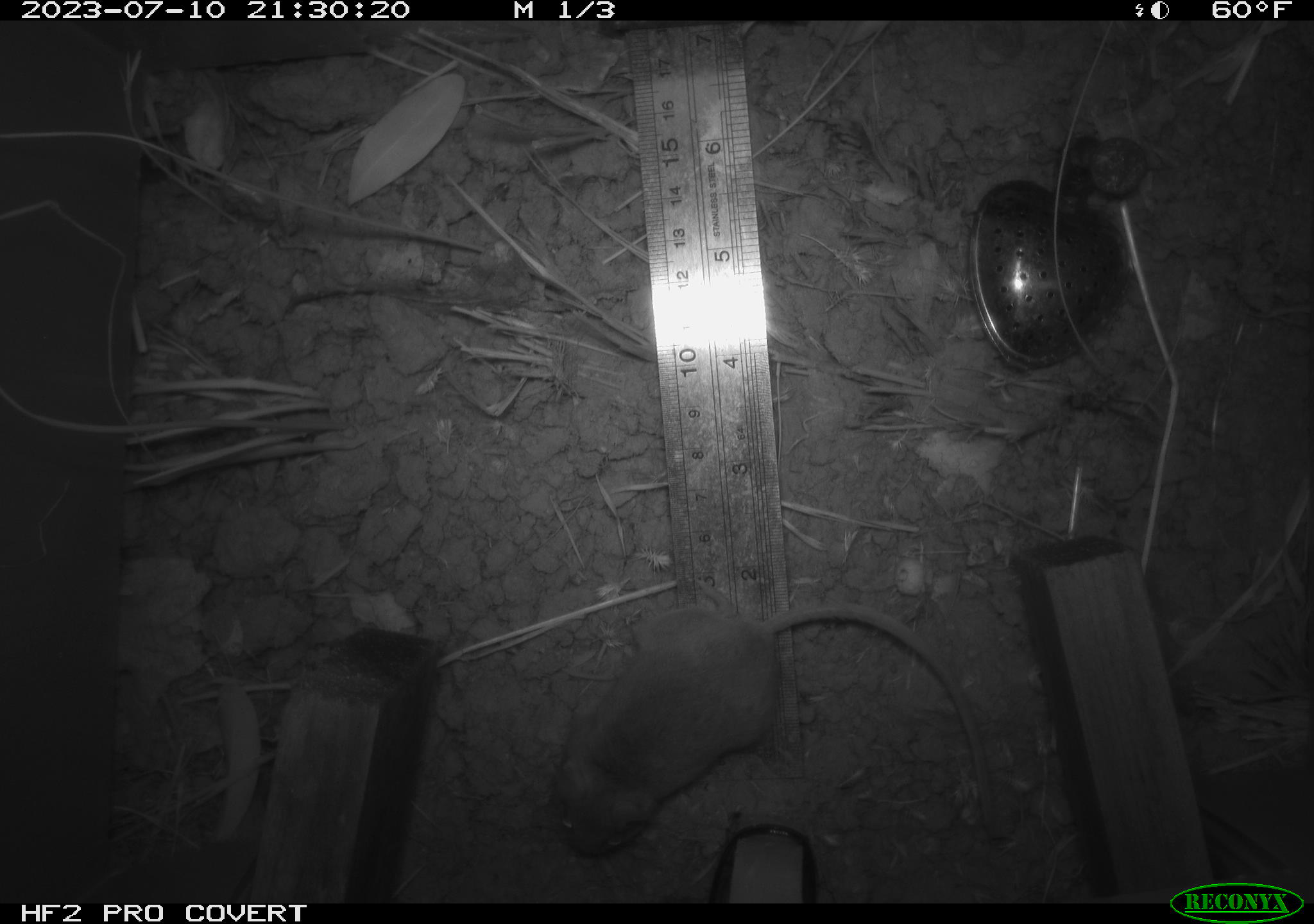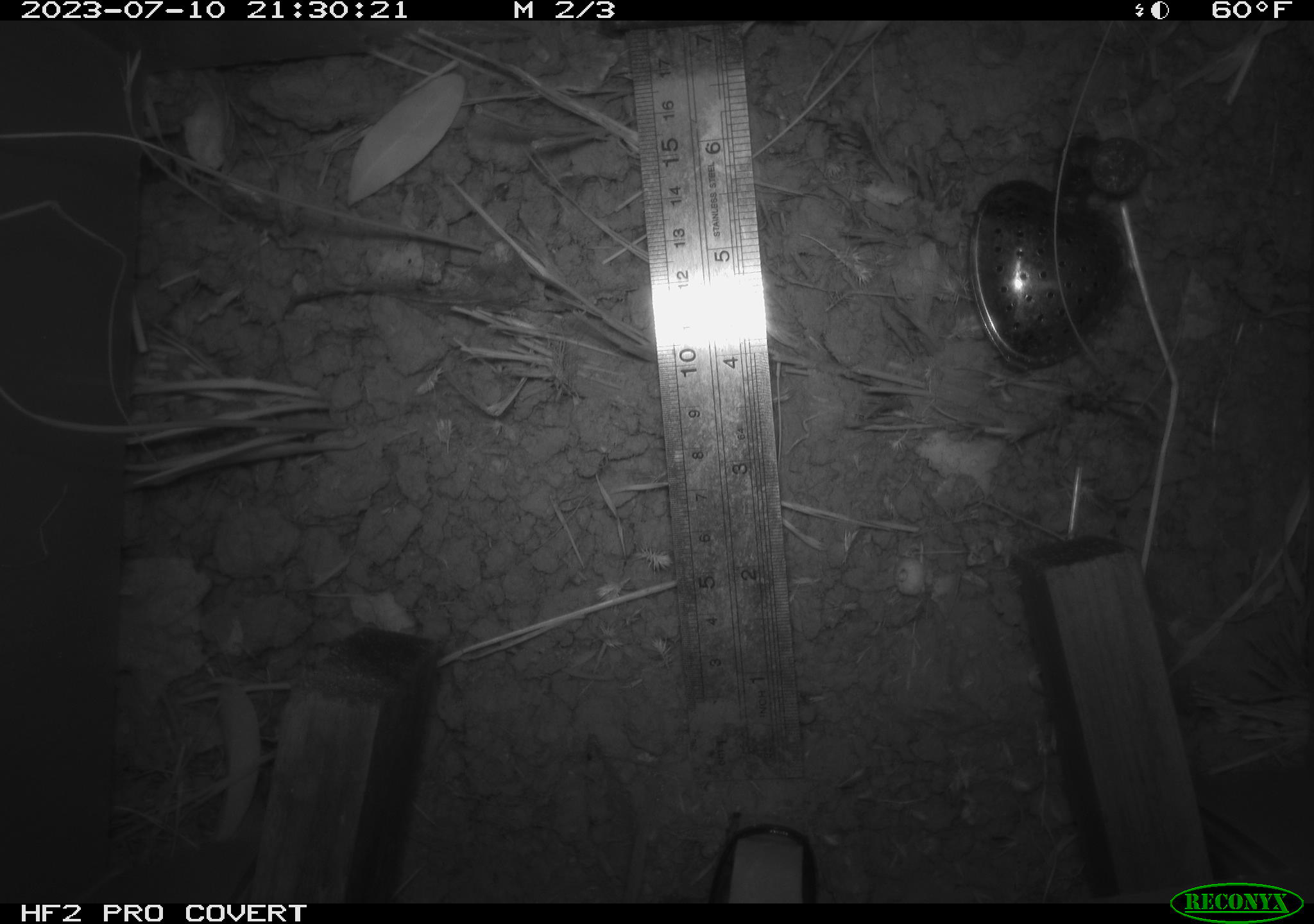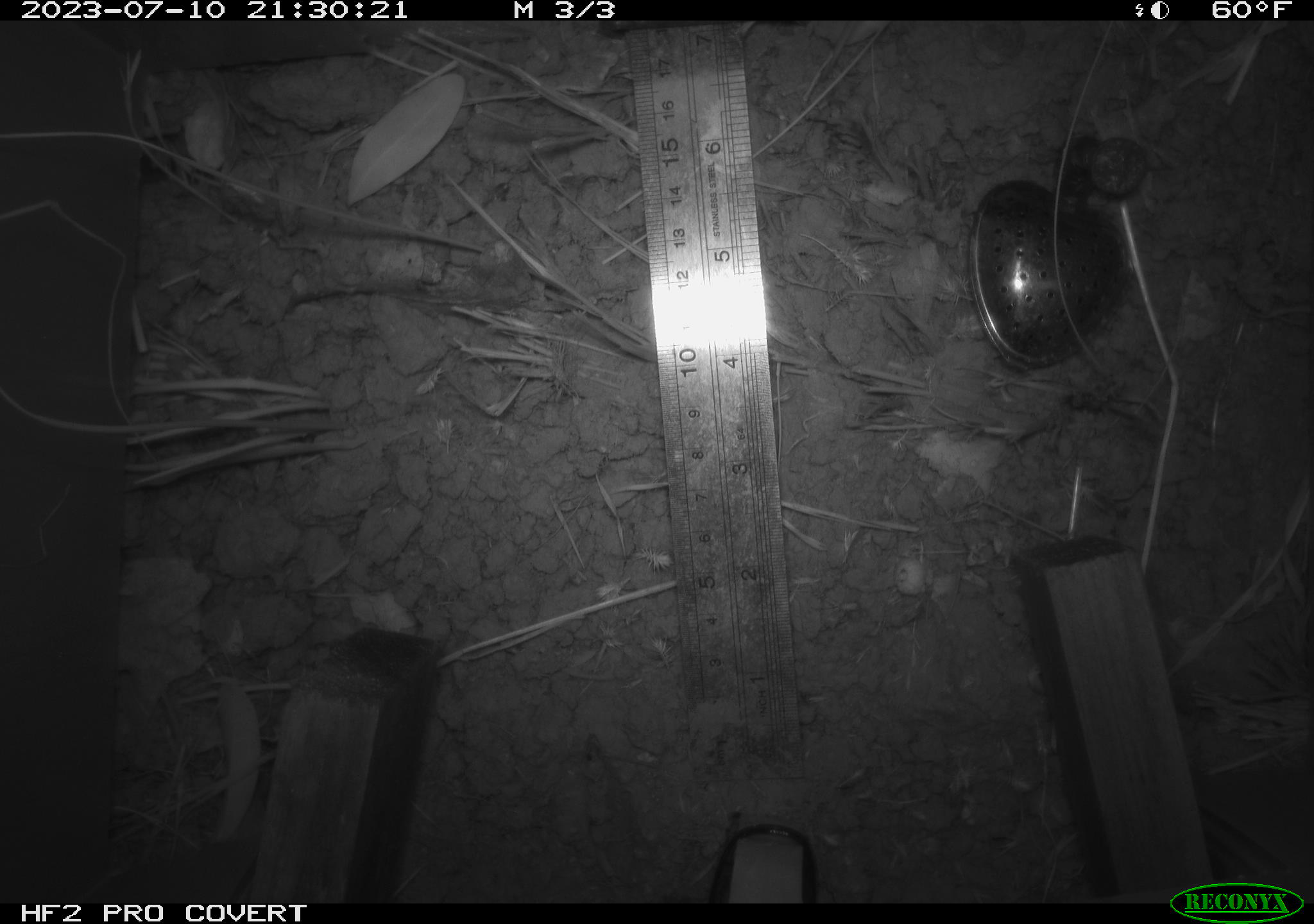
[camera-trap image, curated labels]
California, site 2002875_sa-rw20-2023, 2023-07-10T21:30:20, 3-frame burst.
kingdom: Animalia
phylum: Chordata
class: Mammalia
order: Rodentia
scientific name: Rodentia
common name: mouse species